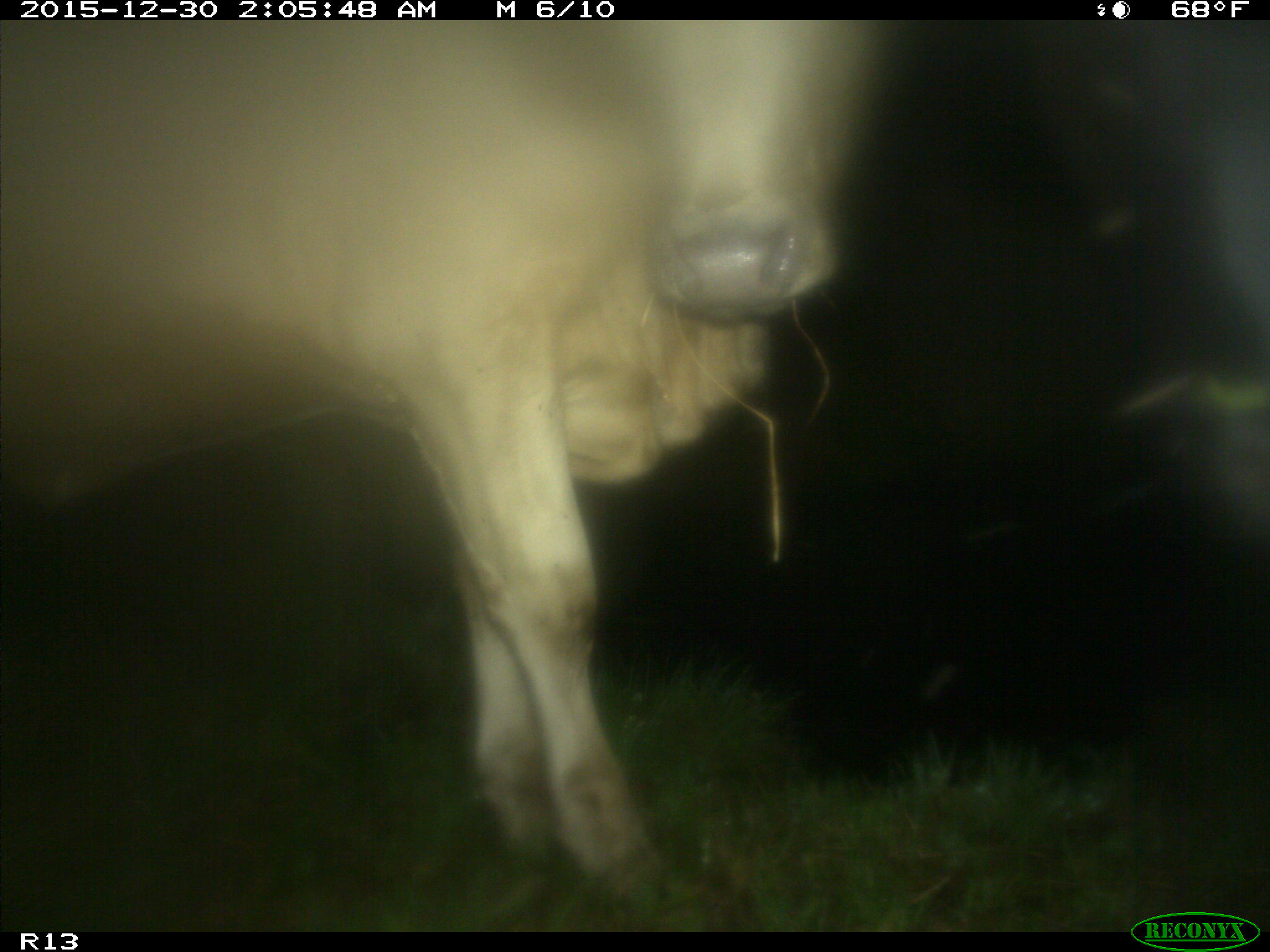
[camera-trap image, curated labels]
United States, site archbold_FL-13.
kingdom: Animalia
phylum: Chordata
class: Mammalia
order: Artiodactyla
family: Bovidae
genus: Bos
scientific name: Bos taurus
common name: domestic cow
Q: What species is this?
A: Bos taurus (domestic cow).